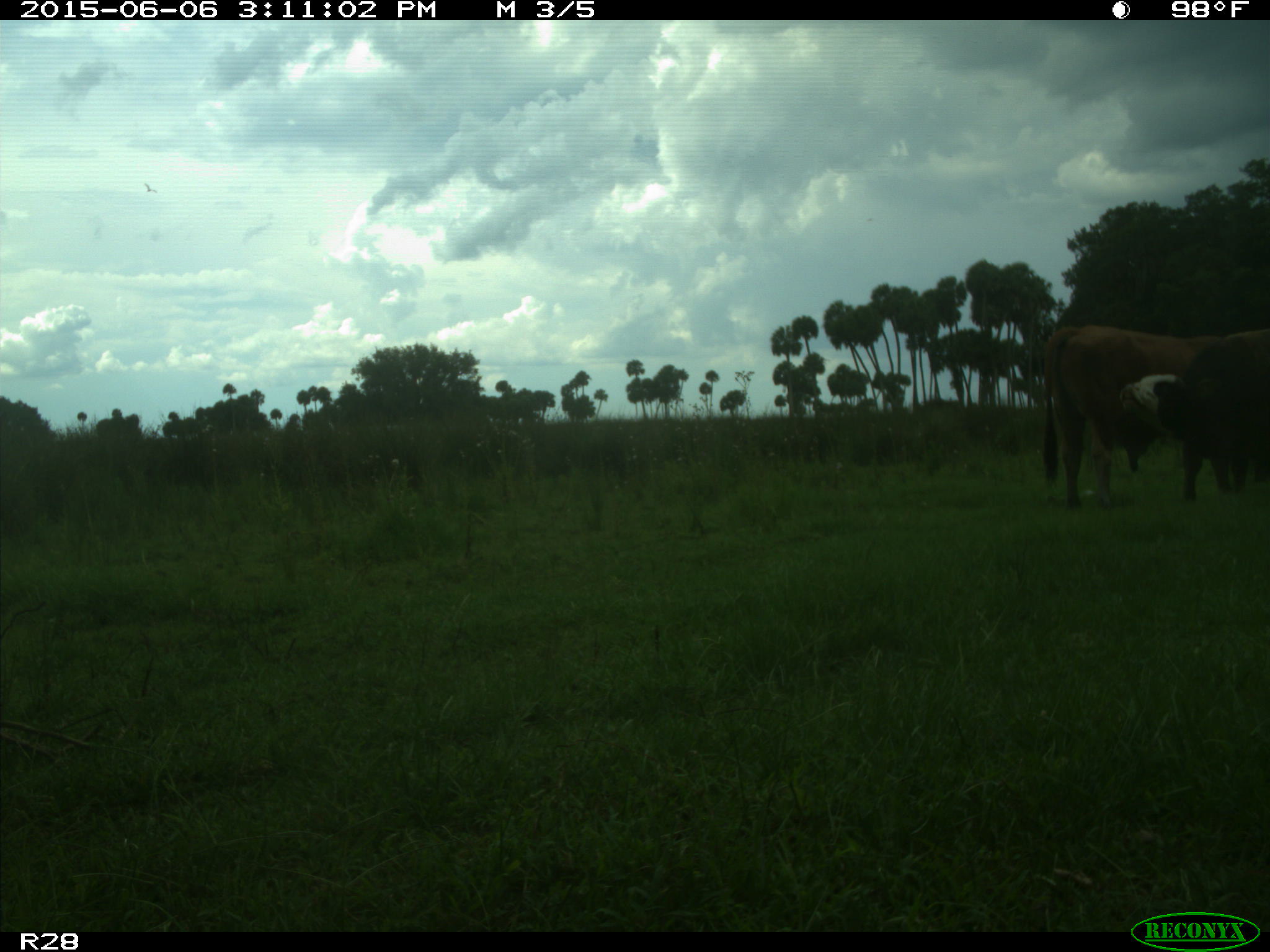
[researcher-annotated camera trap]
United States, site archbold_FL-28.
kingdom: Animalia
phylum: Chordata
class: Mammalia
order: Artiodactyla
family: Bovidae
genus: Bos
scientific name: Bos taurus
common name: domestic cow